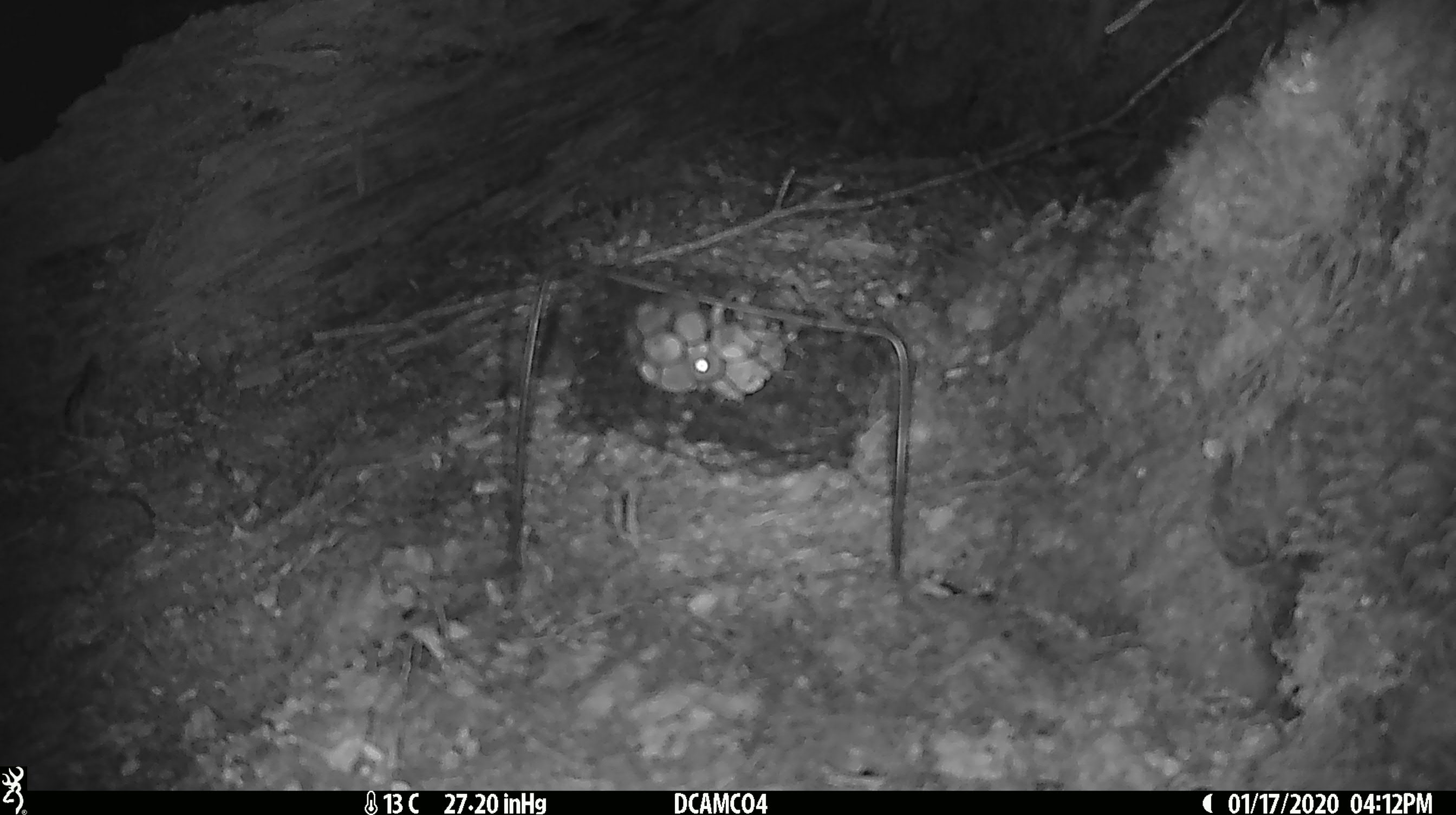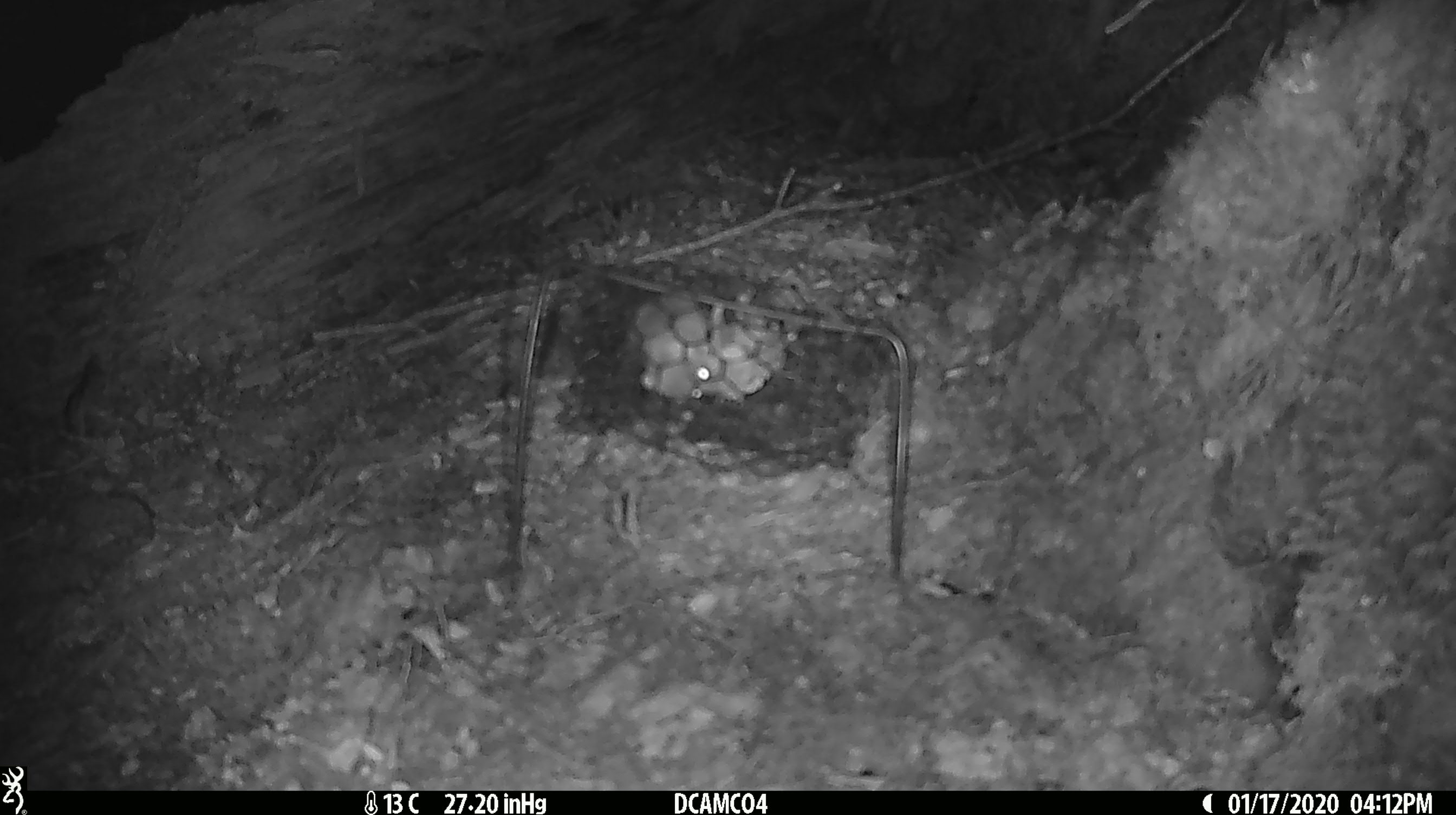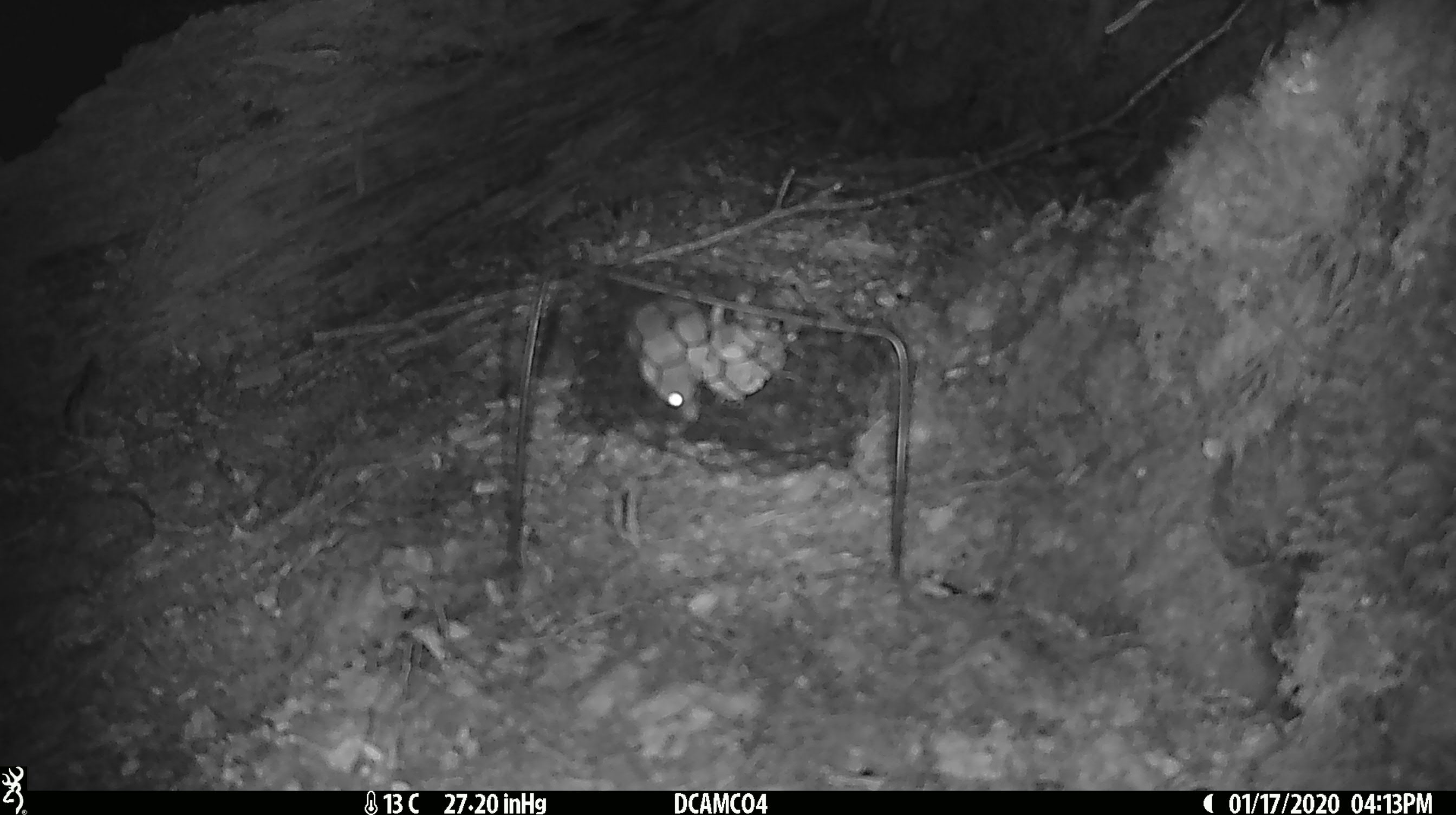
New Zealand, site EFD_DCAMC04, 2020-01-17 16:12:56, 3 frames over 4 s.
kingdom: Animalia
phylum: Chordata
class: Mammalia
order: Rodentia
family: Muridae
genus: Mus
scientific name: Mus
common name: mouse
Mouse (Mus).